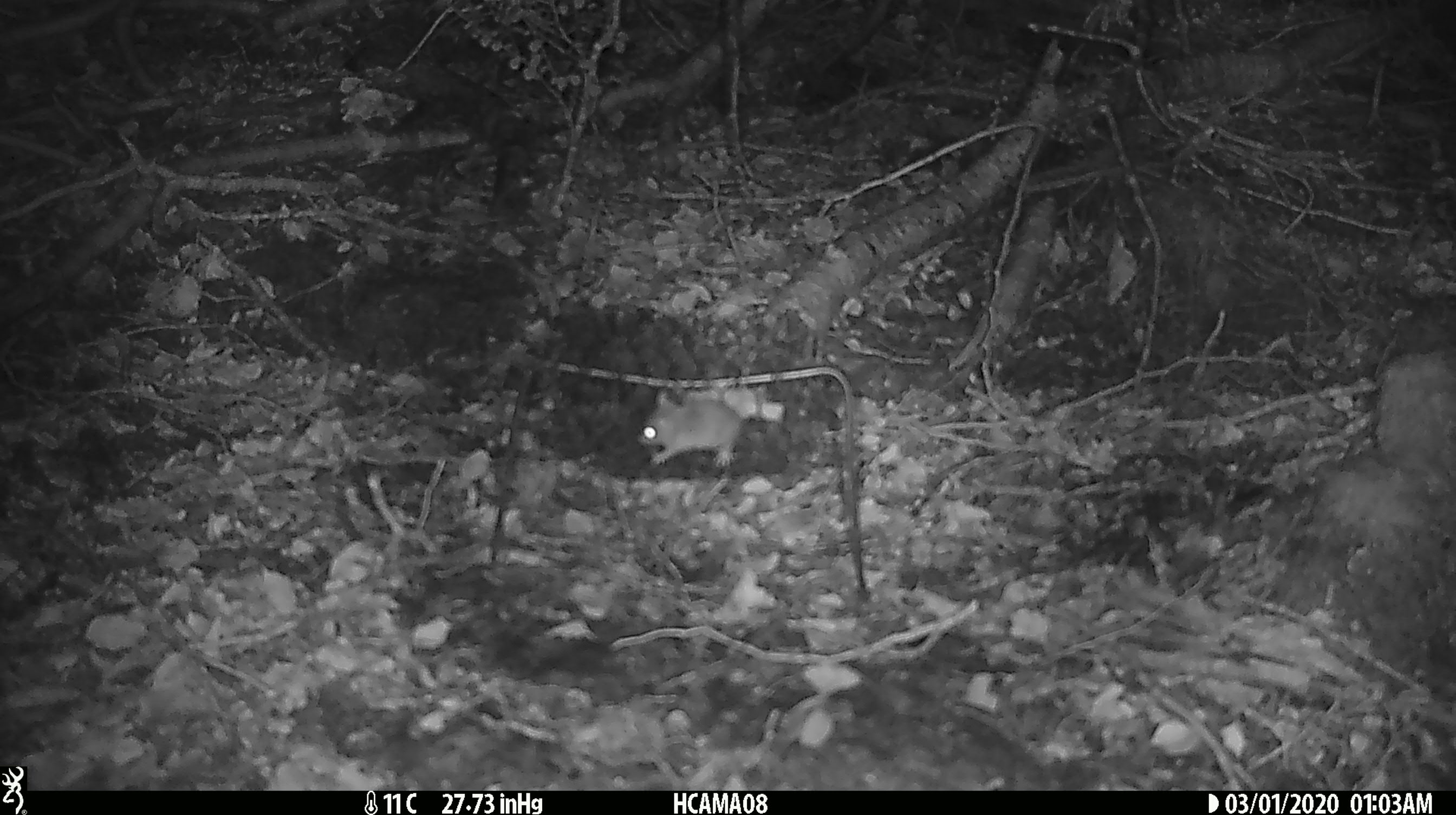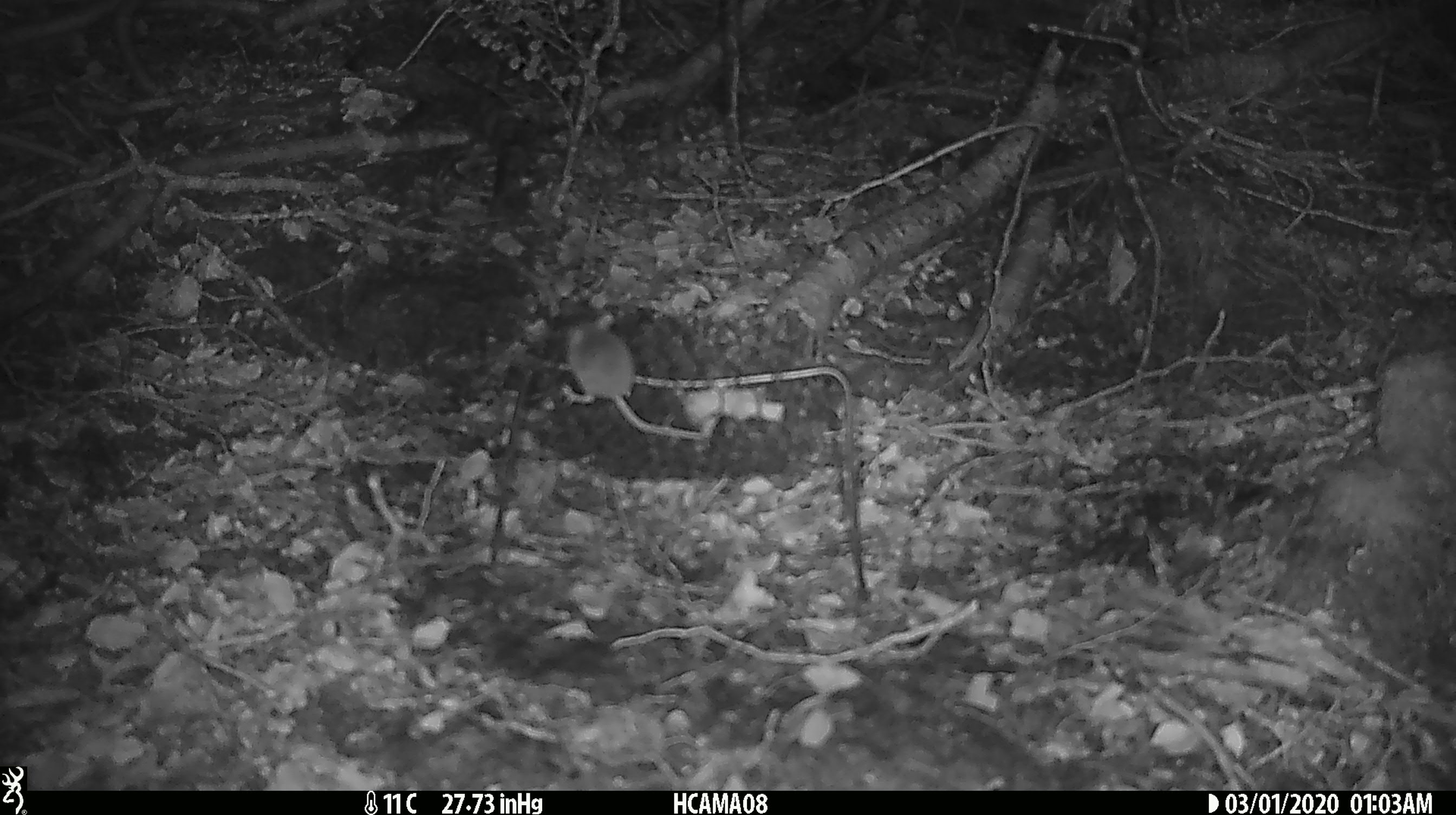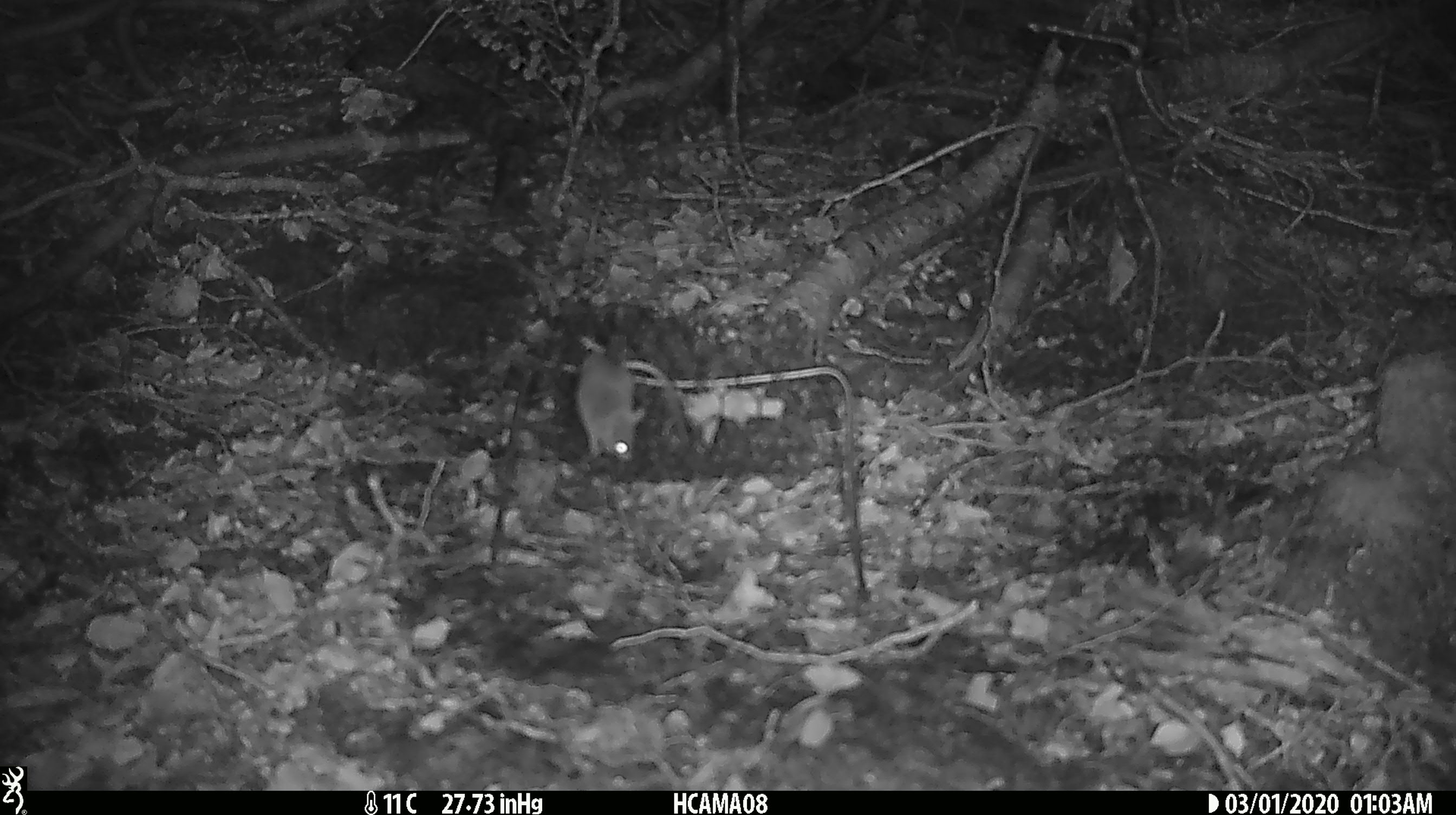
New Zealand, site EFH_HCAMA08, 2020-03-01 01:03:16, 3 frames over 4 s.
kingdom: Animalia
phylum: Chordata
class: Mammalia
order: Rodentia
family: Muridae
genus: Mus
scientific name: Mus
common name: mouse